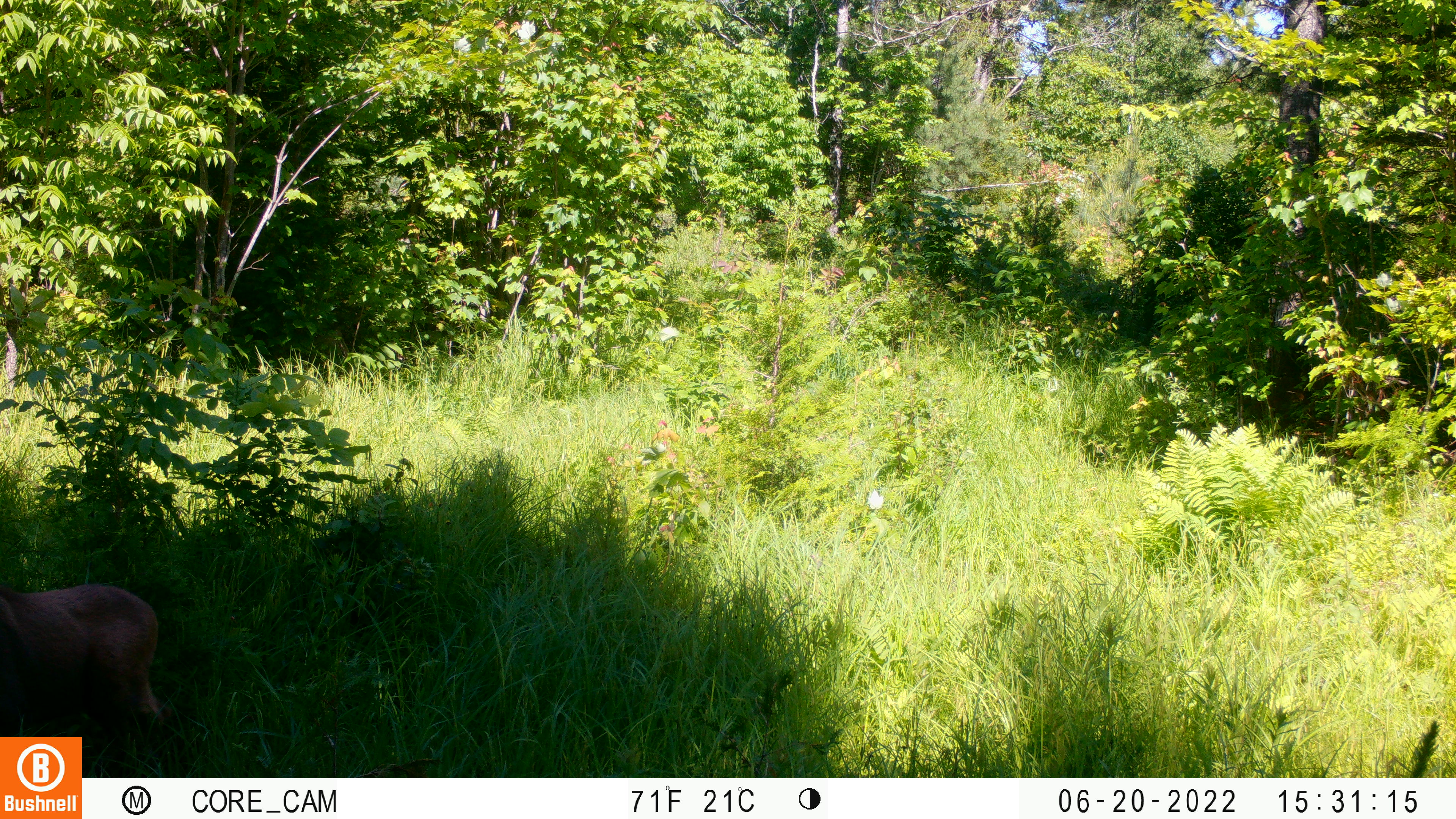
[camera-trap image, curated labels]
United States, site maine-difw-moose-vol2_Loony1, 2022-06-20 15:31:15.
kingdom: Animalia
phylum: Chordata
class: Mammalia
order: Artiodactyla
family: Cervidae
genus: Alces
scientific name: Alces alces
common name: moose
Moose (Alces alces).